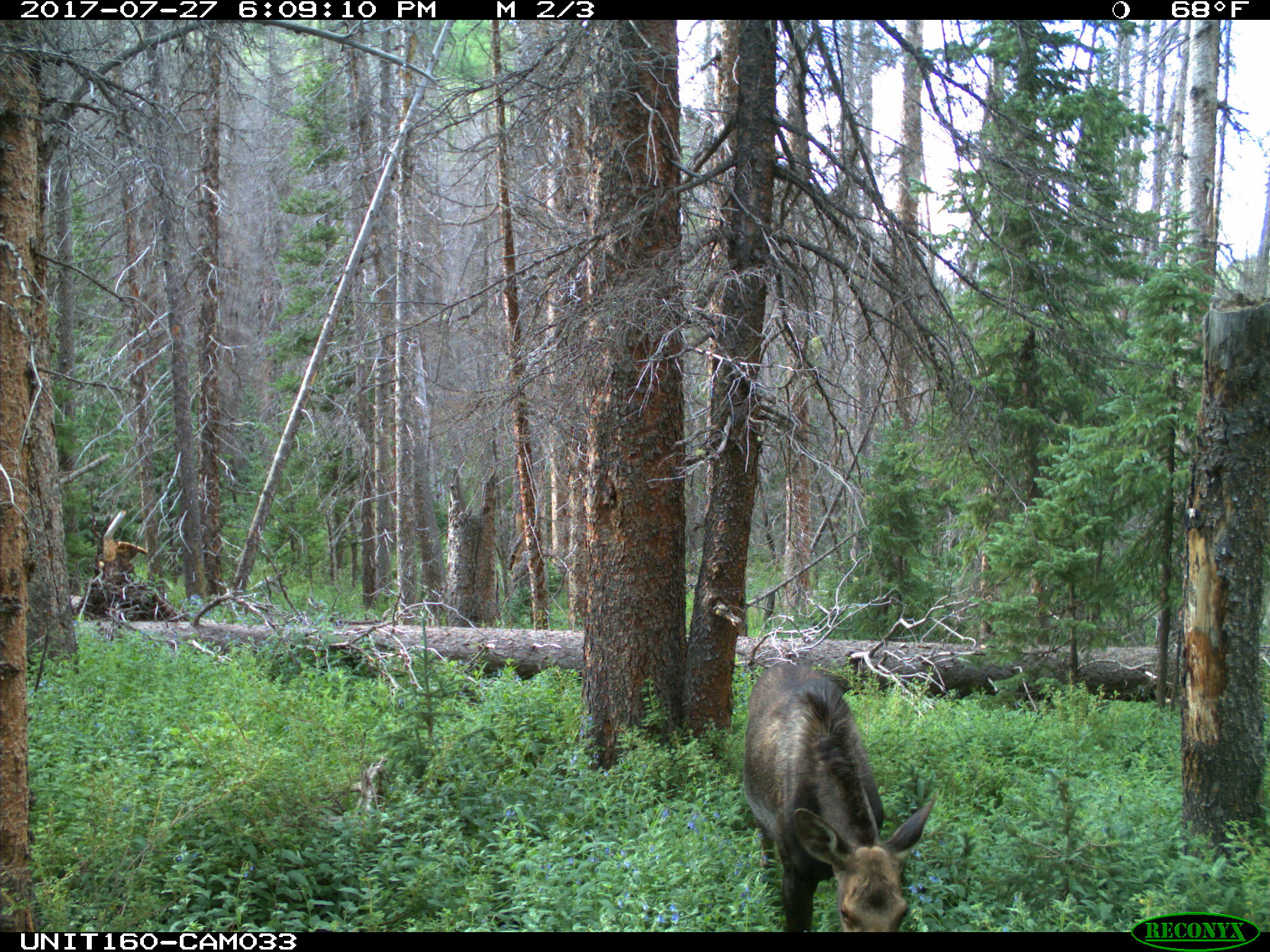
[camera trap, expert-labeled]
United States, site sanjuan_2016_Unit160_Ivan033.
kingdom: Animalia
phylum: Chordata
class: Mammalia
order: Artiodactyla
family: Cervidae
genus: Alces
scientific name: Alces alces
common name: moose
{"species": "Alces alces (moose)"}